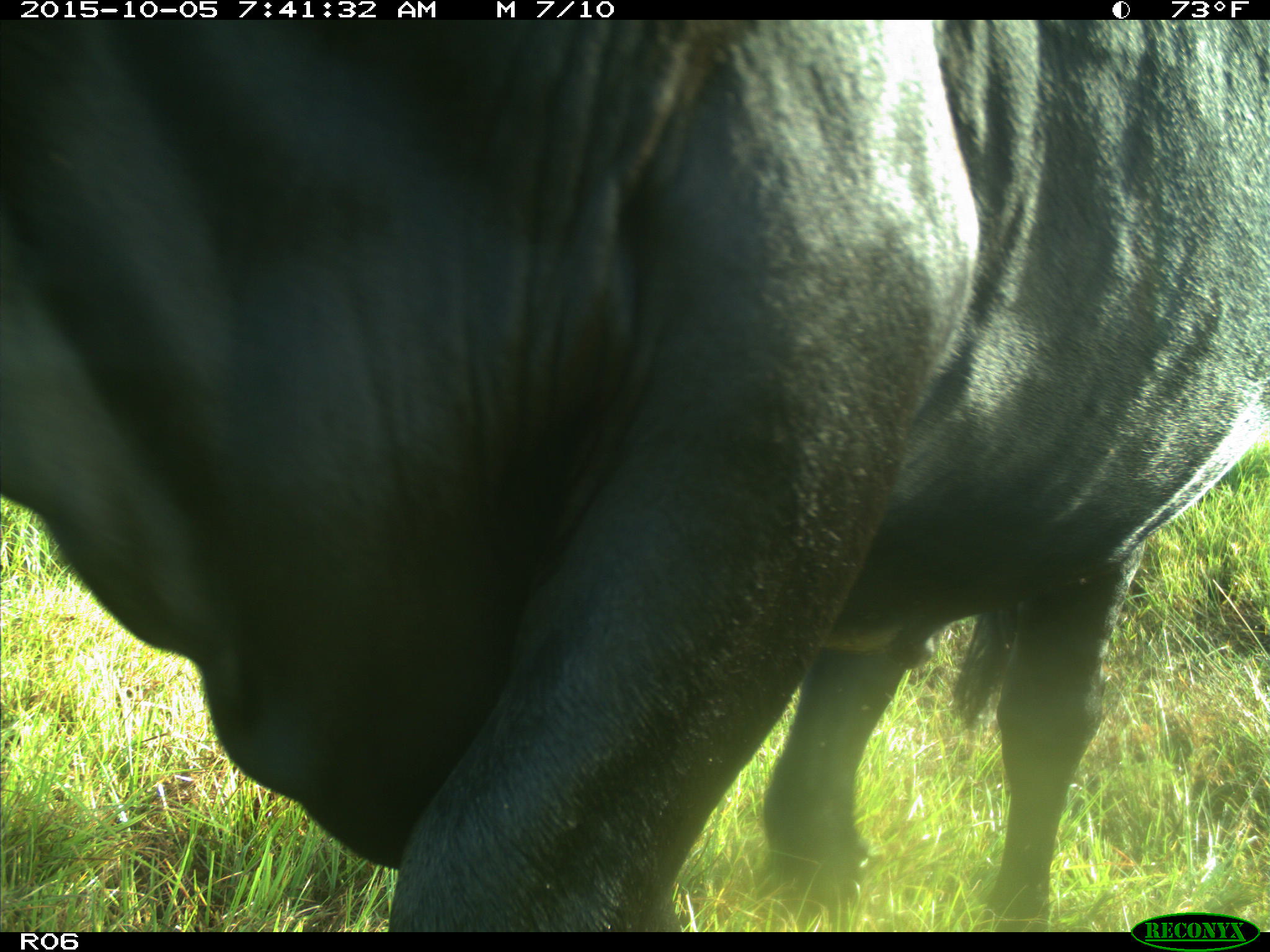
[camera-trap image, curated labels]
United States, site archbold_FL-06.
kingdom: Animalia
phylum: Chordata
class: Mammalia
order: Artiodactyla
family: Bovidae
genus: Bos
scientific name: Bos taurus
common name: domestic cow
Bos taurus (domestic cow).